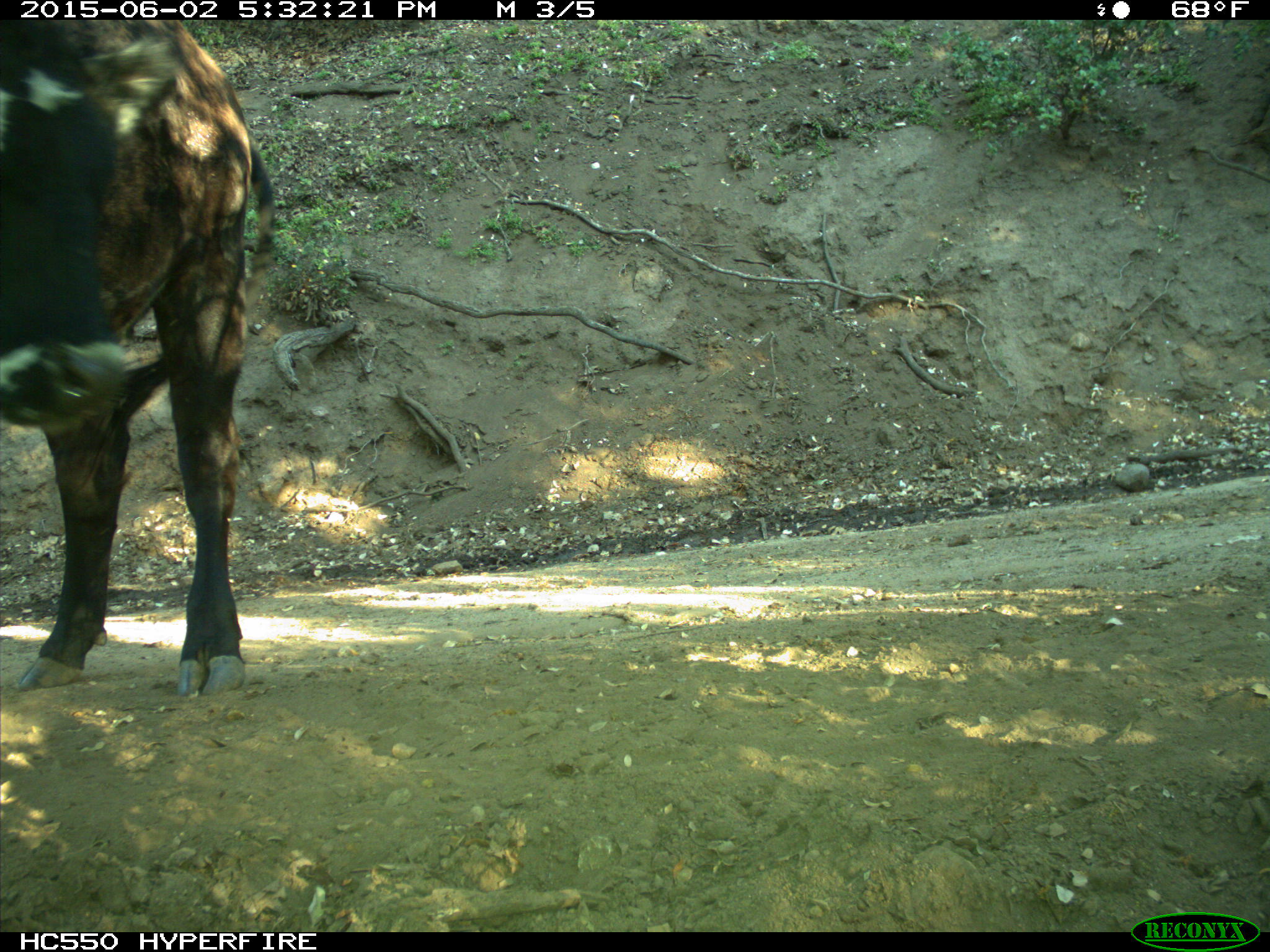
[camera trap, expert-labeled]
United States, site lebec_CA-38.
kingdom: Animalia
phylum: Chordata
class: Mammalia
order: Artiodactyla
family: Bovidae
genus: Bos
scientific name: Bos taurus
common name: domestic cow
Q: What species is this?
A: Bos taurus (domestic cow).